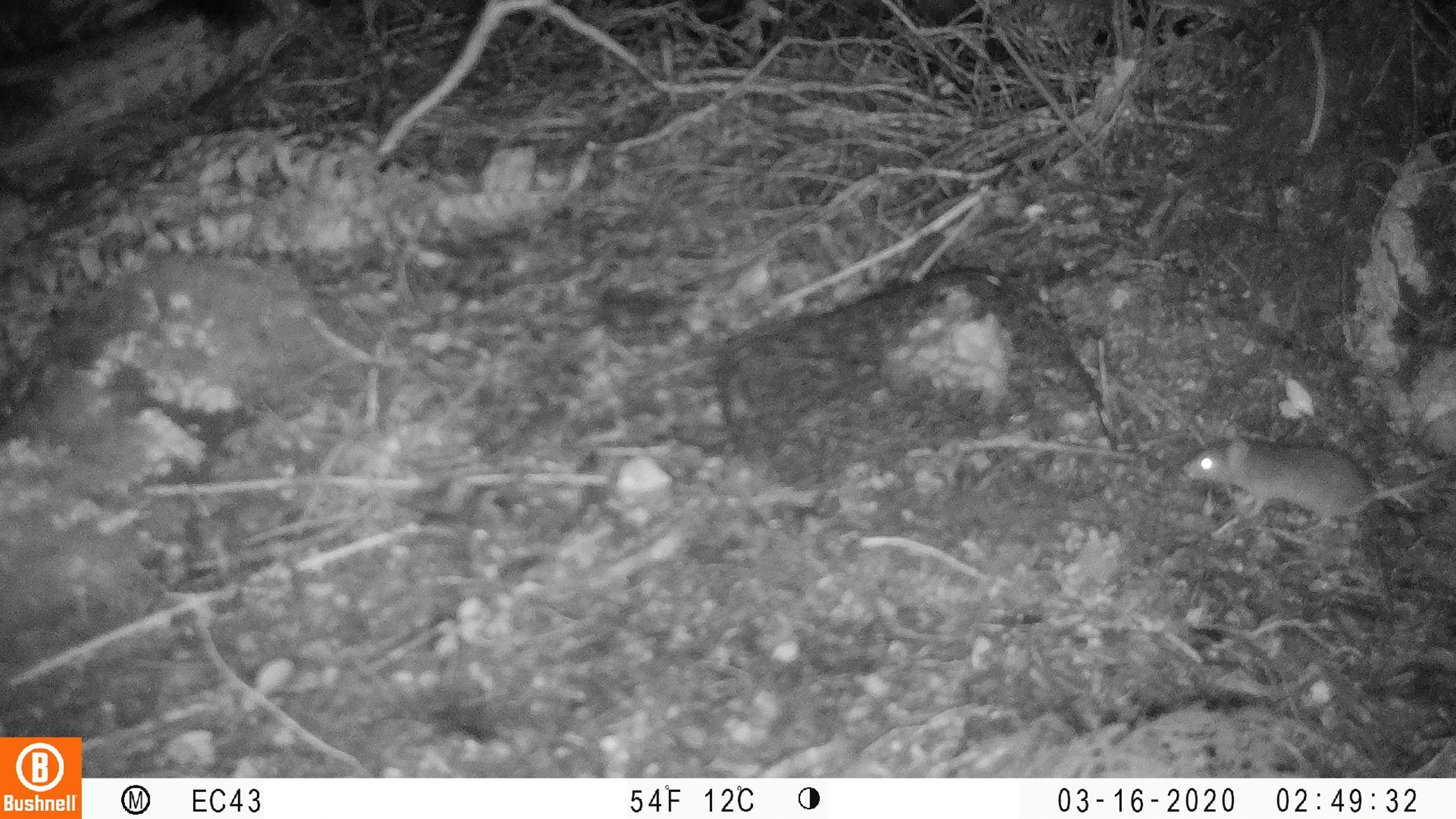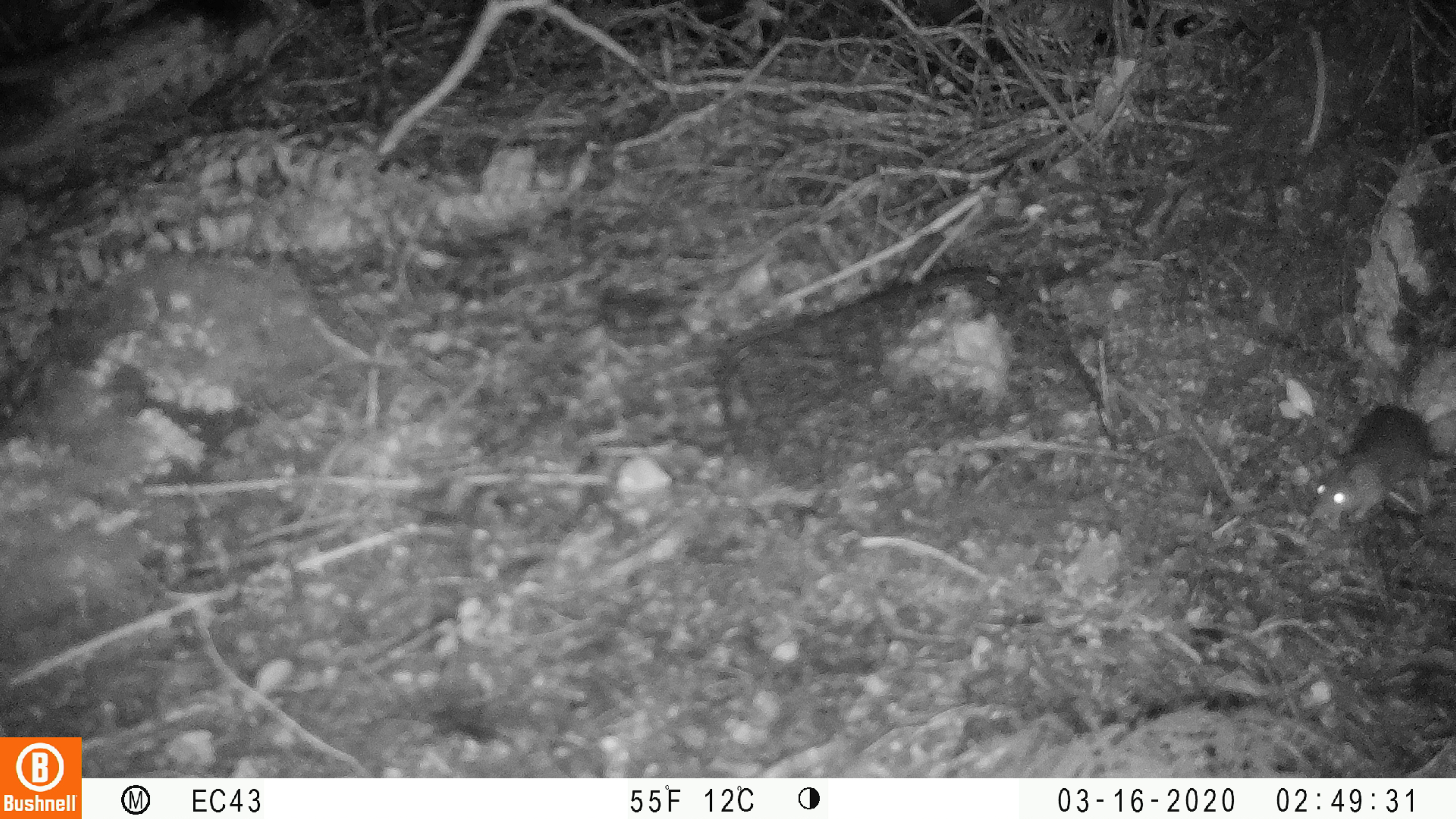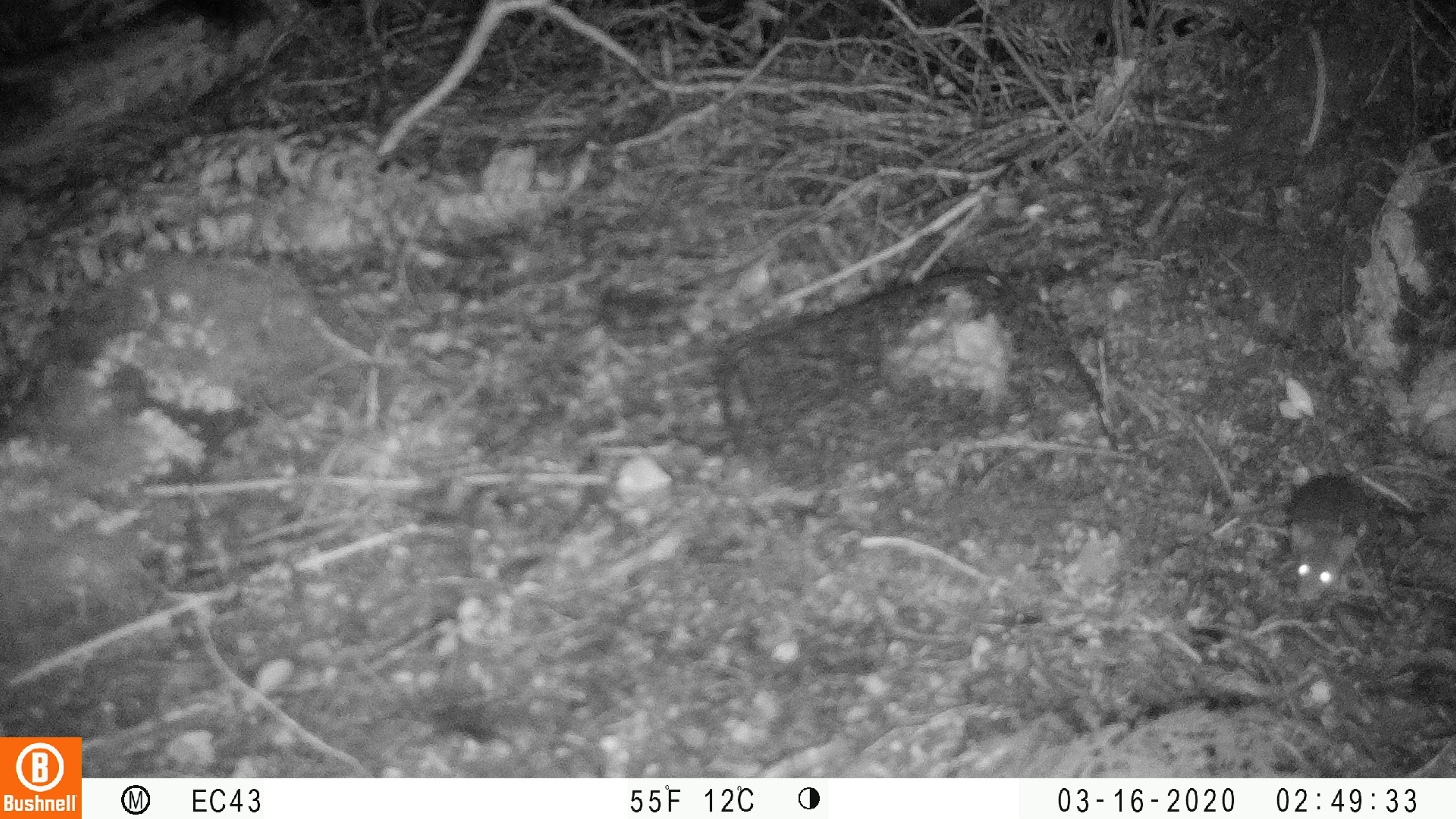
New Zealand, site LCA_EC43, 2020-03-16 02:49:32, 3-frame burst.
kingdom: Animalia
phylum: Chordata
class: Mammalia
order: Rodentia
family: Muridae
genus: Rattus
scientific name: Rattus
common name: rat